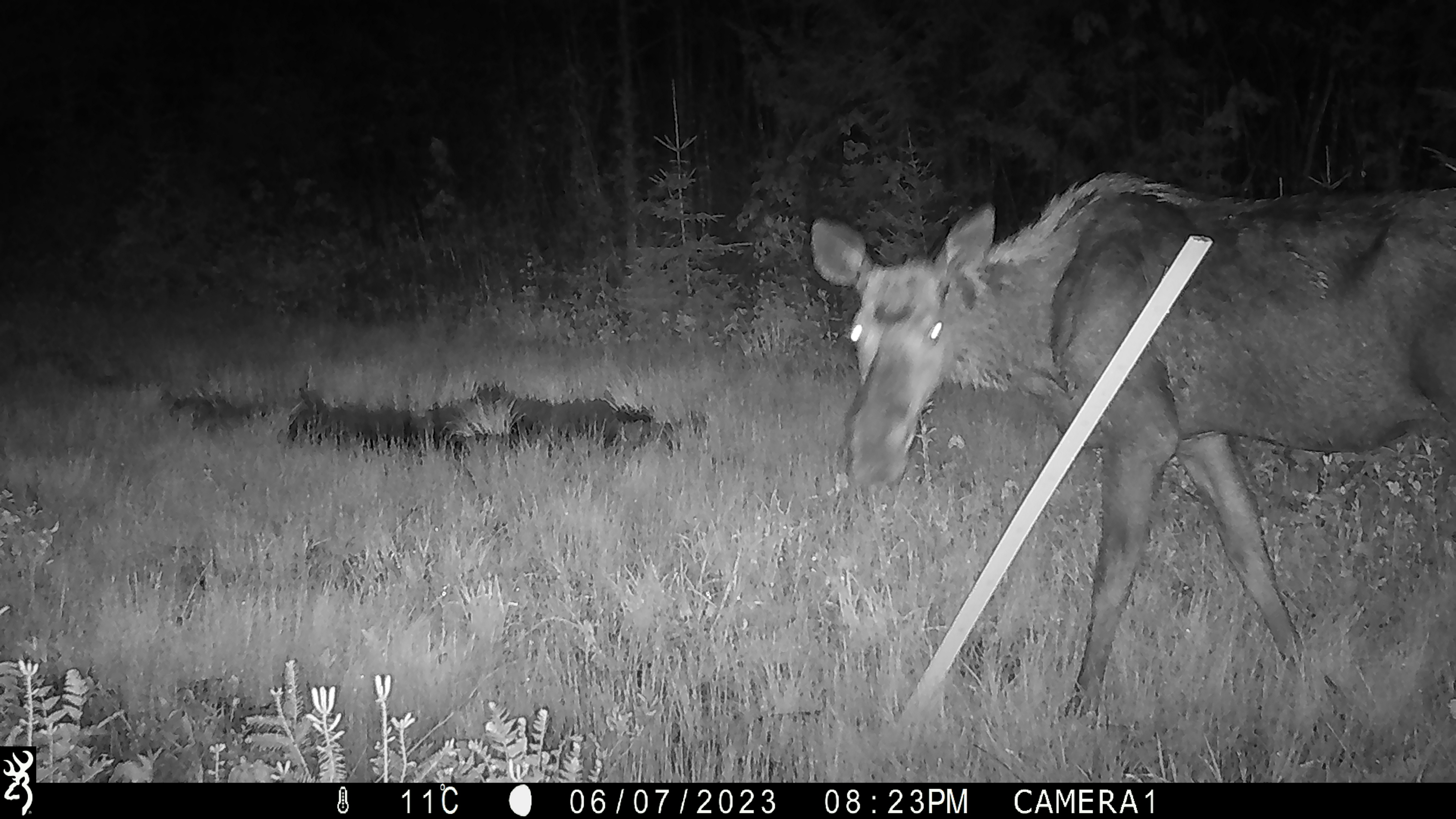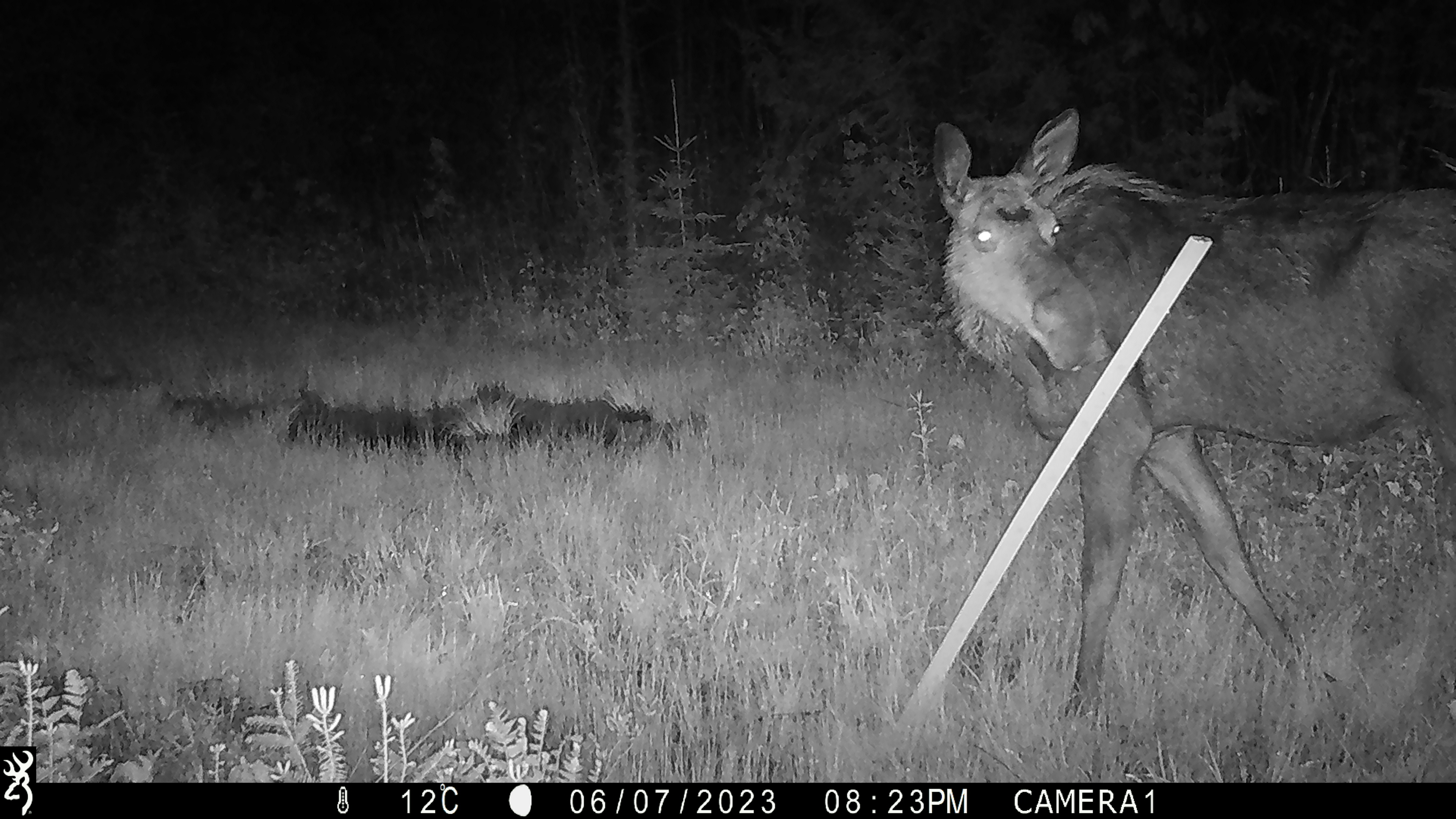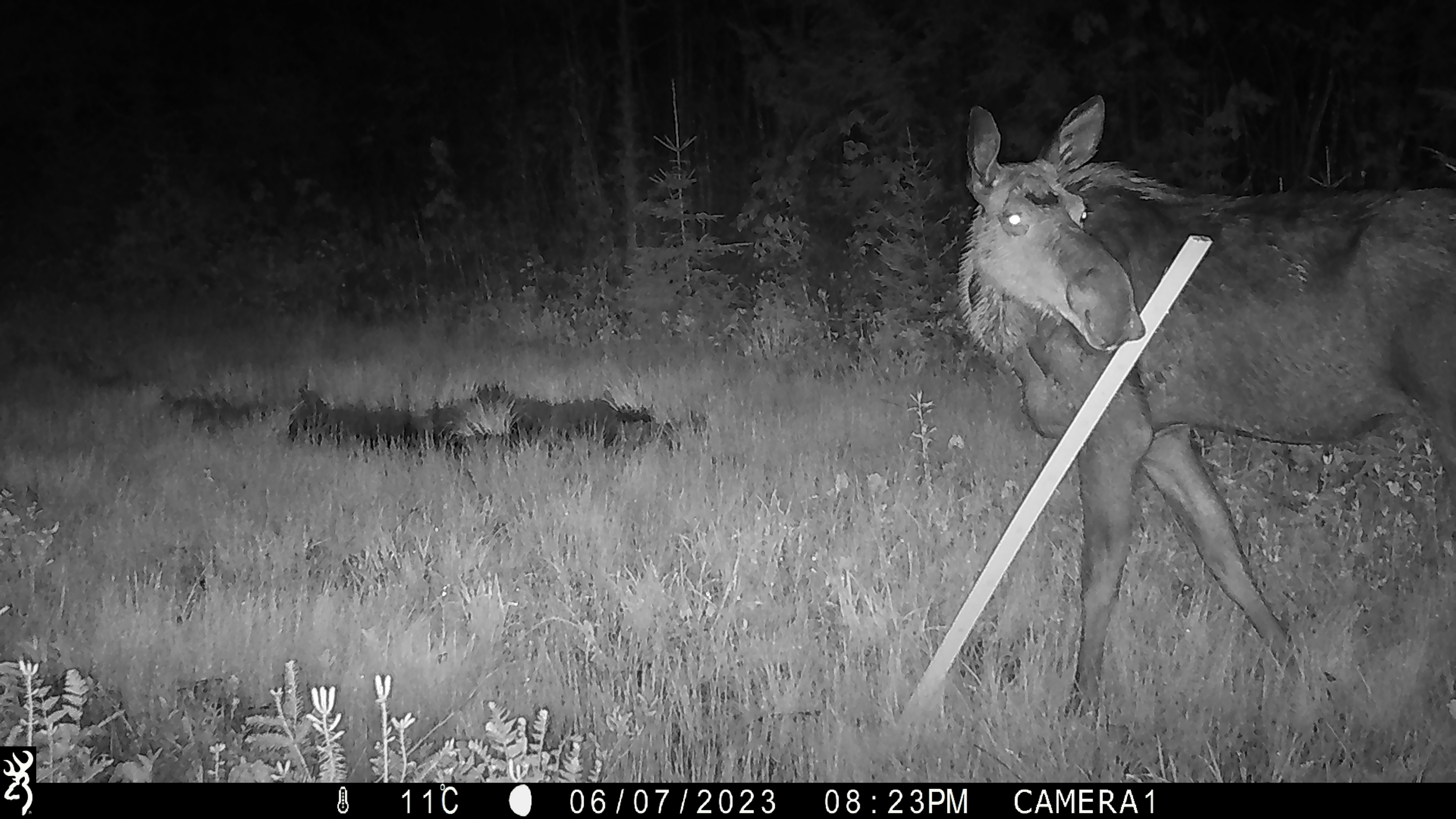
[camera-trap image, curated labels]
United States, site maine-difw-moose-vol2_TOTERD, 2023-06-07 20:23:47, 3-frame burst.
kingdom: Animalia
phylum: Chordata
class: Mammalia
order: Artiodactyla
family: Cervidae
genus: Alces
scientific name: Alces alces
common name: moose